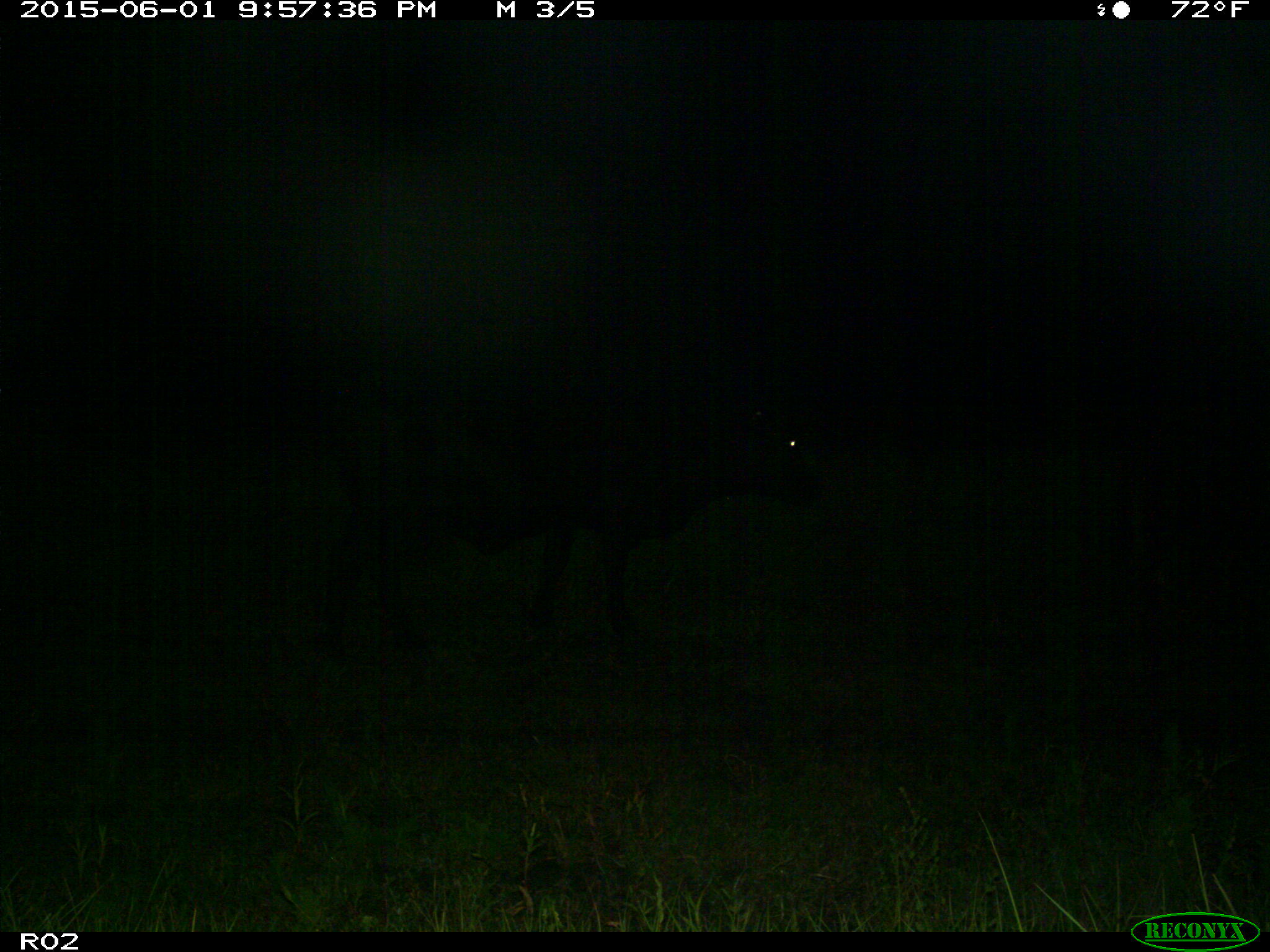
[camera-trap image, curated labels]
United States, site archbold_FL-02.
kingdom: Animalia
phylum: Chordata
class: Mammalia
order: Artiodactyla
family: Bovidae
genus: Bos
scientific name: Bos taurus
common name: domestic cow